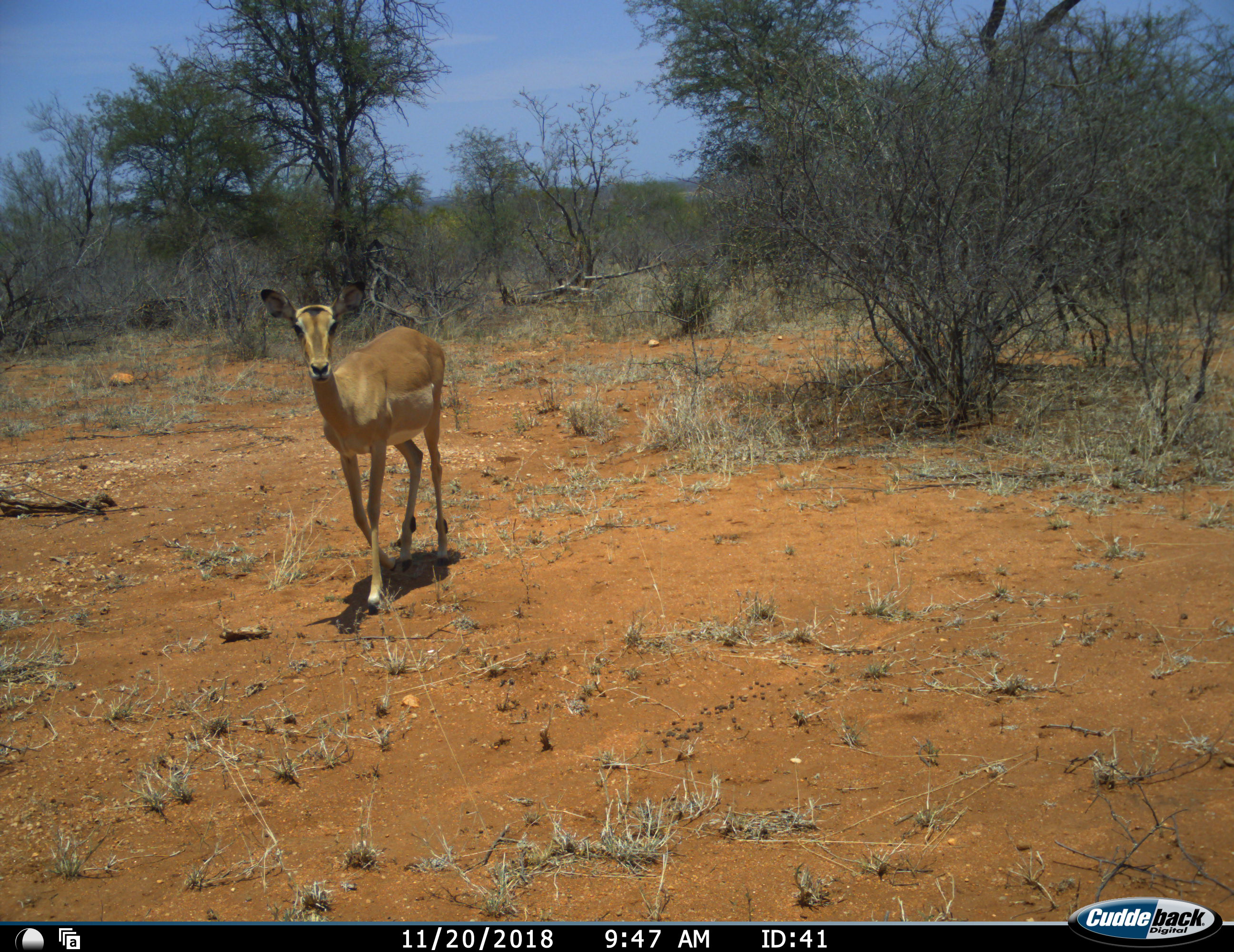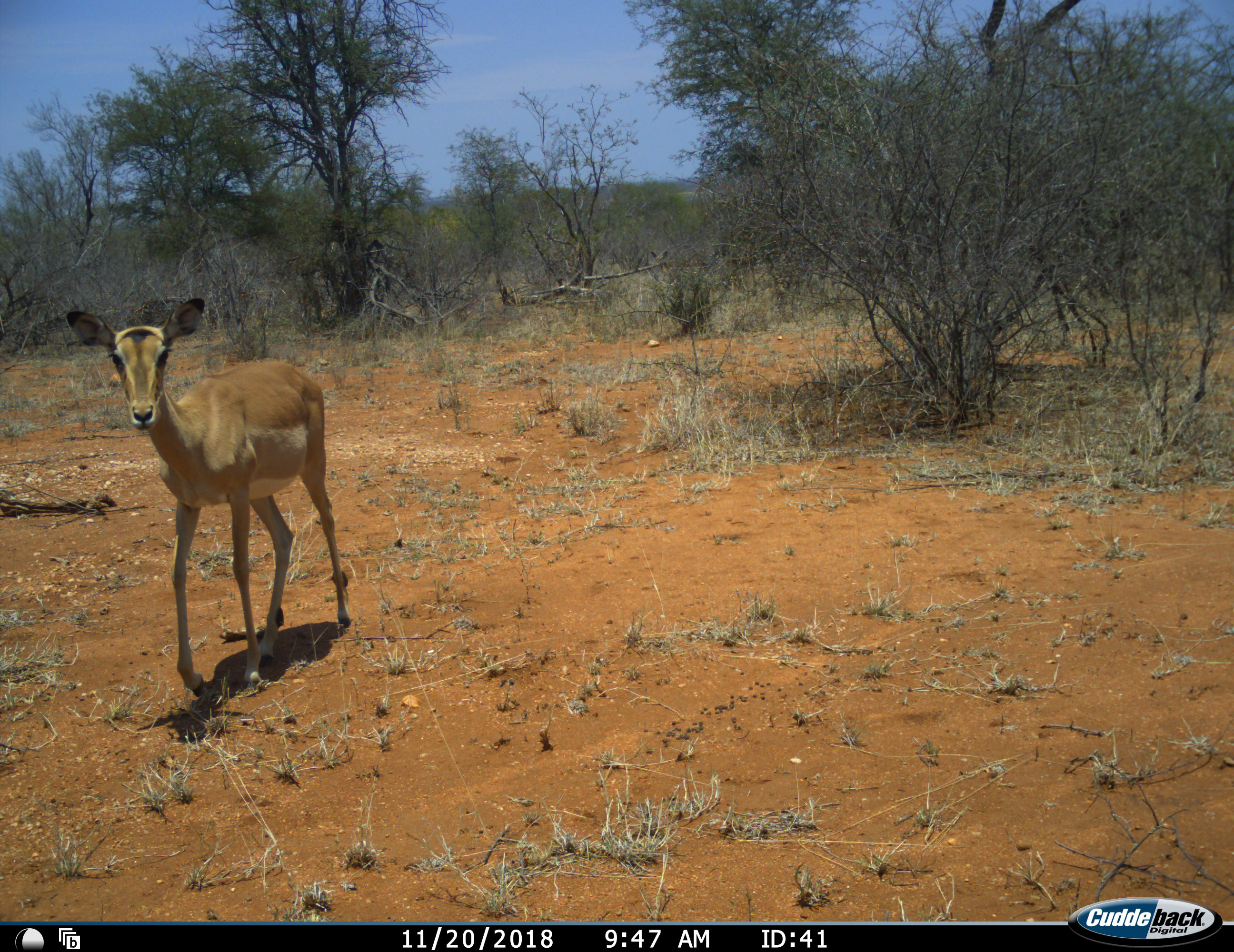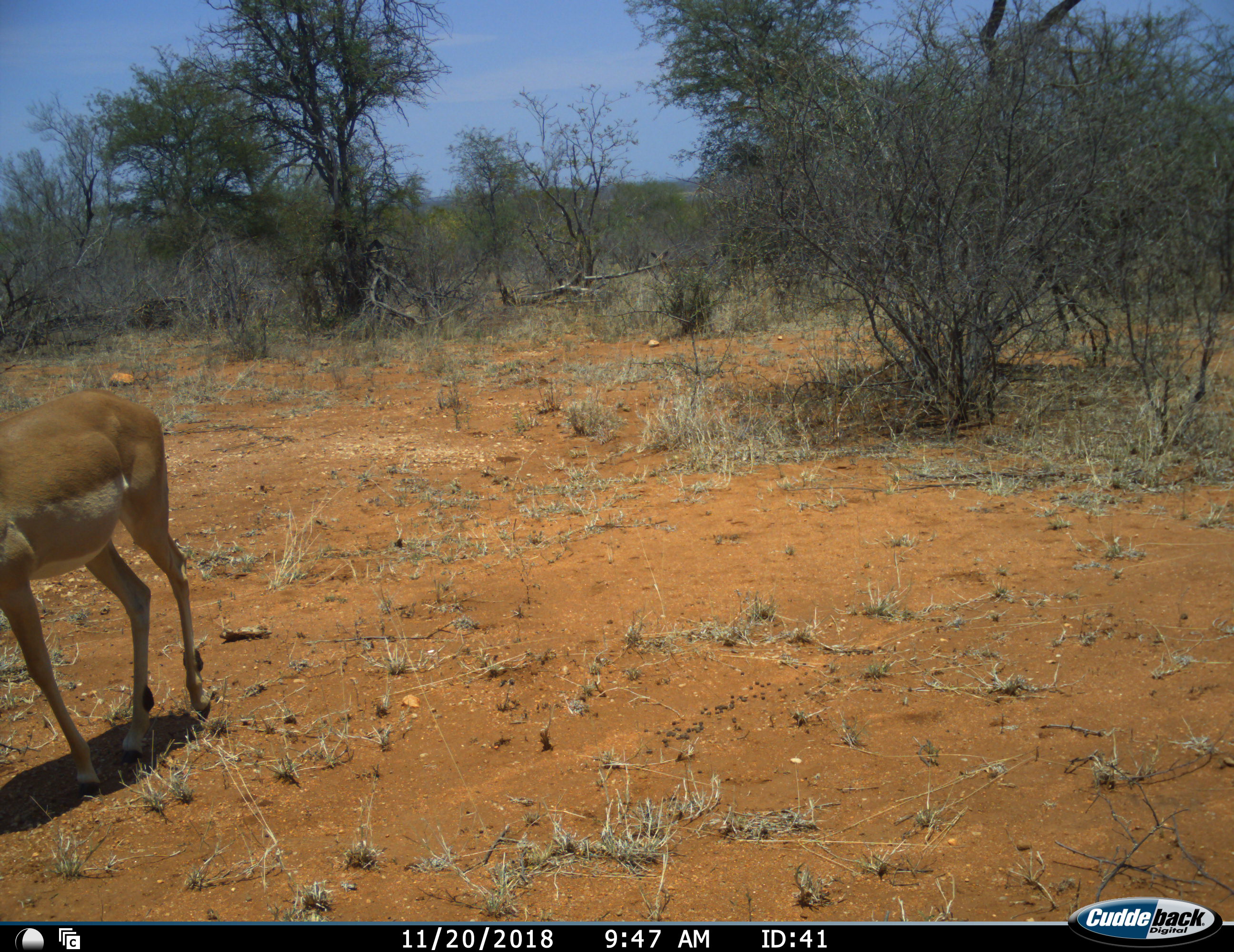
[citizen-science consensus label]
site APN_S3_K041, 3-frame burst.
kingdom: Animalia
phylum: Chordata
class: Mammalia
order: Artiodactyla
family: Bovidae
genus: Aepyceros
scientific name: Aepyceros melampus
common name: impala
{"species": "impala (Aepyceros melampus)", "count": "1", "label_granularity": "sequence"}